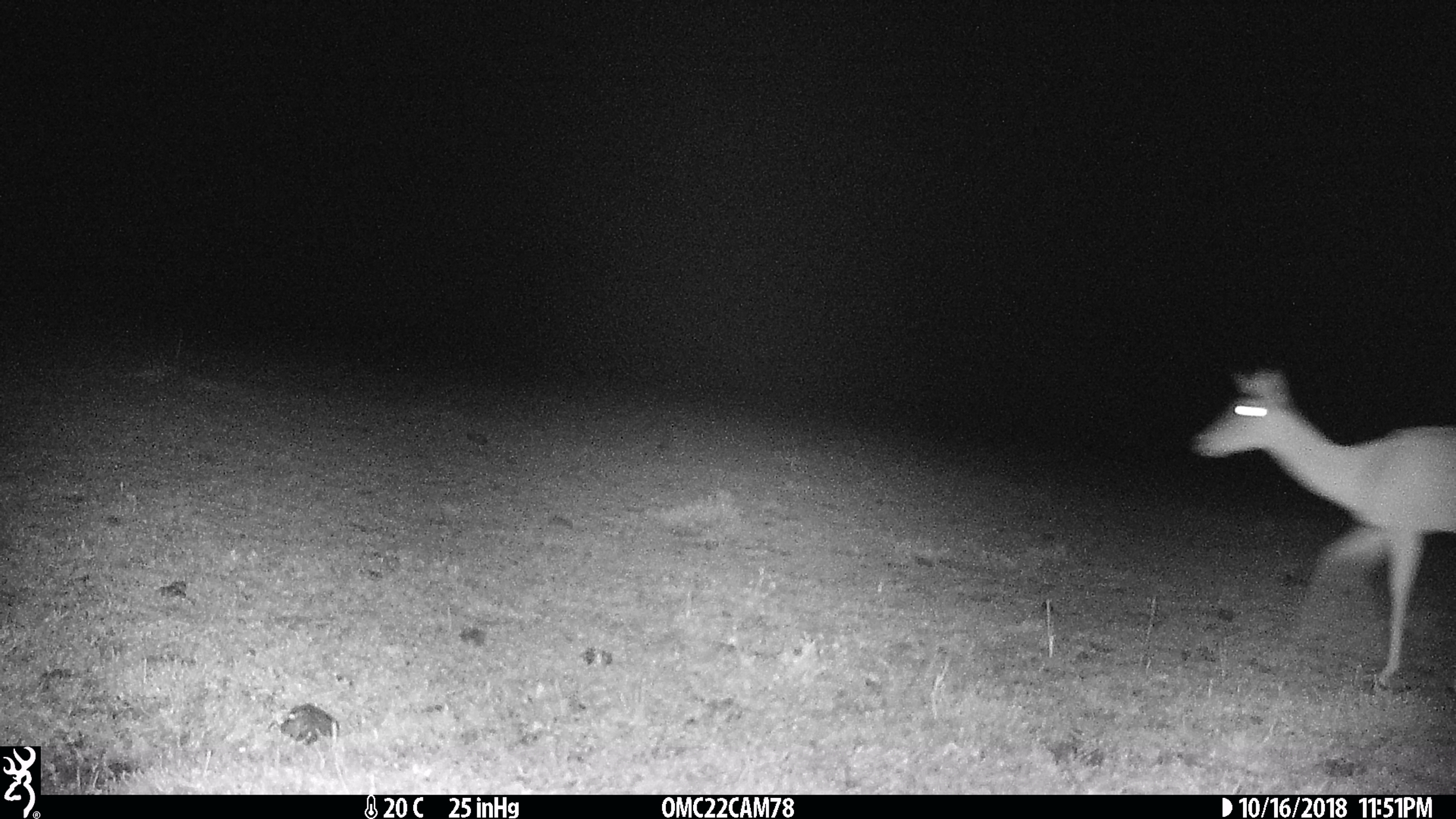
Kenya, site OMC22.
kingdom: Animalia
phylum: Chordata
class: Mammalia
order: Artiodactyla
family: Bovidae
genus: Aepyceros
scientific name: Aepyceros melampus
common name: impala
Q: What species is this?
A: Impala (Aepyceros melampus).